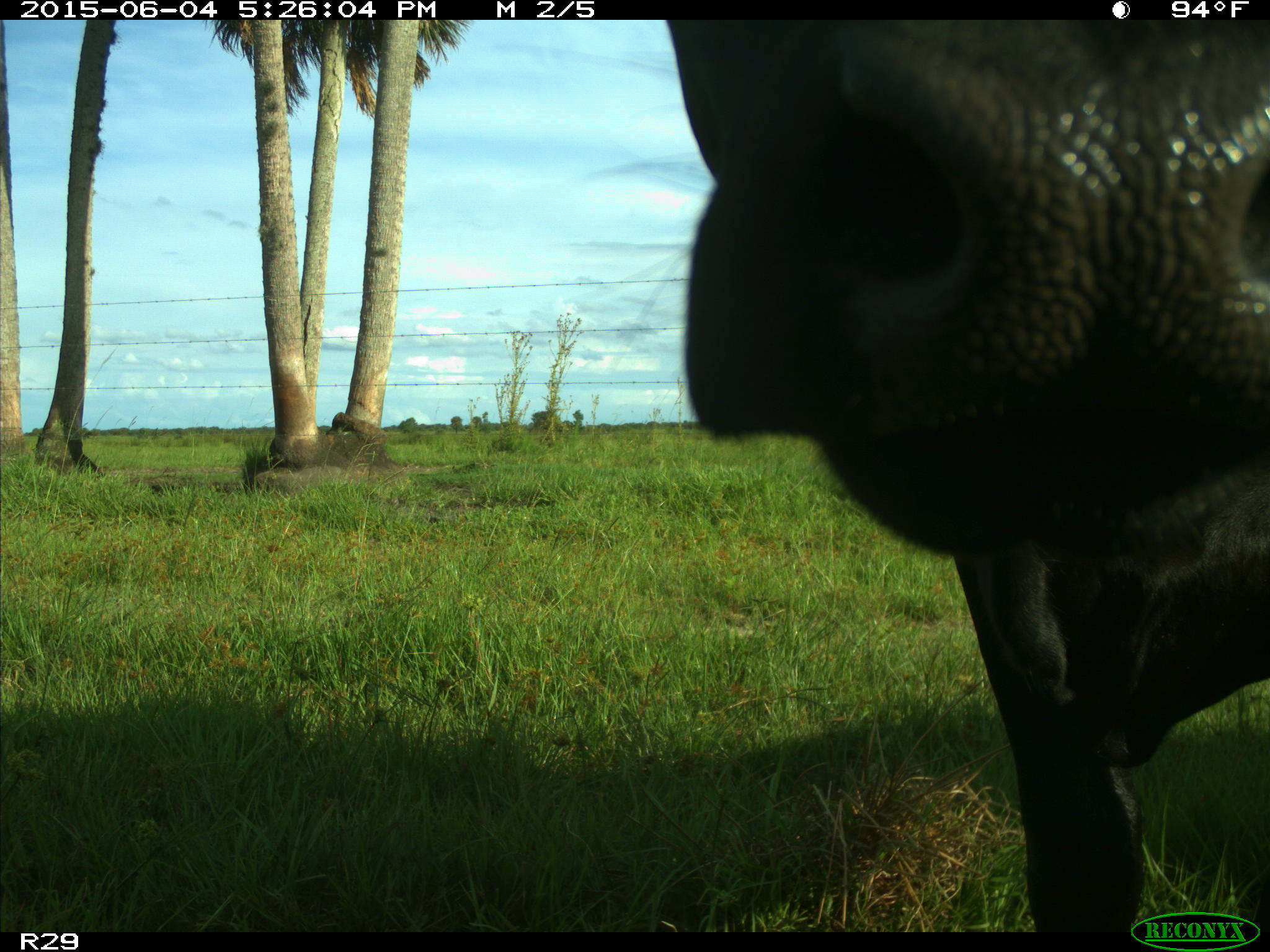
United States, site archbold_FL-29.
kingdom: Animalia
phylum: Chordata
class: Mammalia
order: Artiodactyla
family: Bovidae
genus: Bos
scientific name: Bos taurus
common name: domestic cow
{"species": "Bos taurus (domestic cow)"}